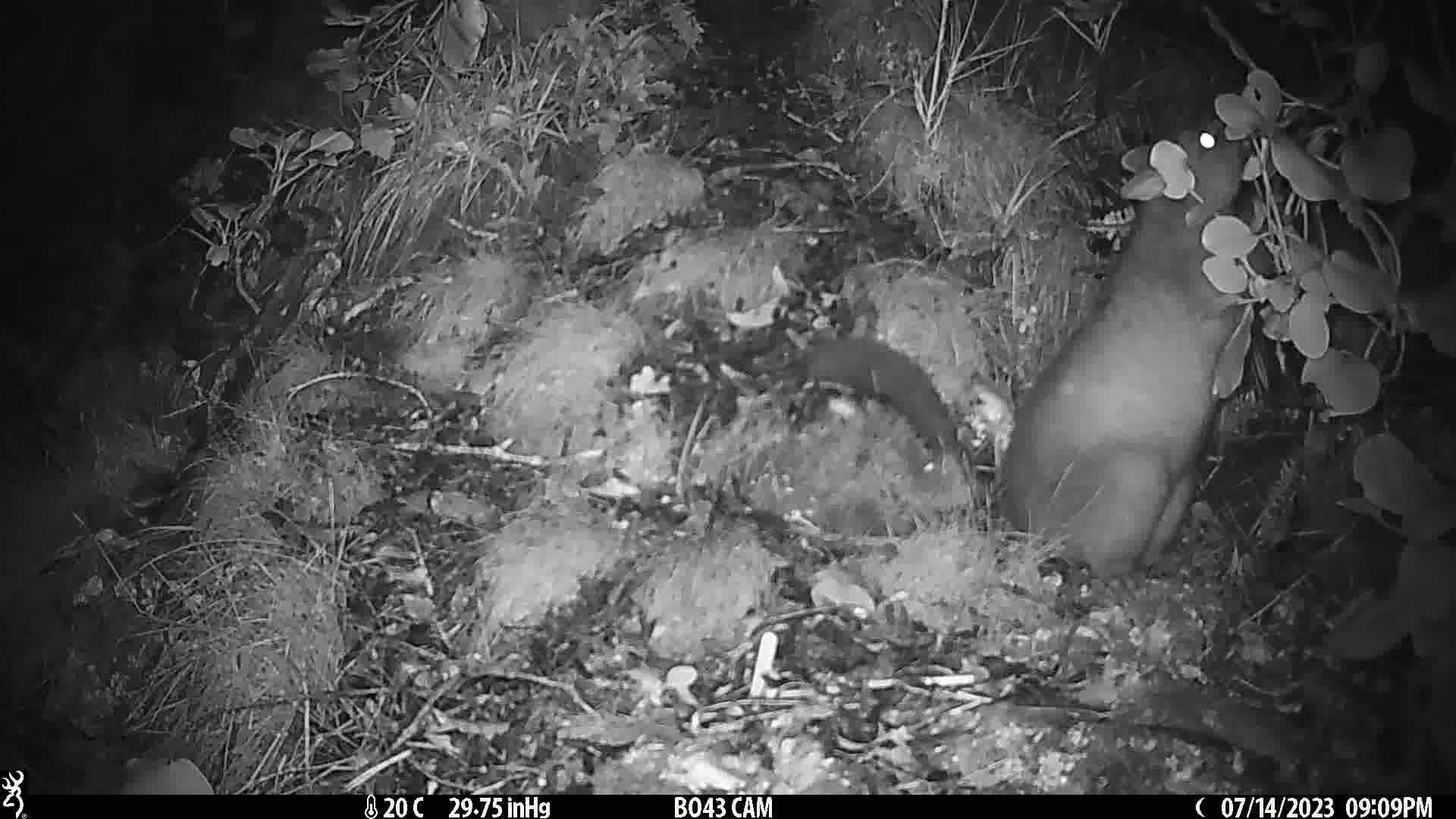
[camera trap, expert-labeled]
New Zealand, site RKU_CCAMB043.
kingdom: Animalia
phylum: Chordata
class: Mammalia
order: Diprotodontia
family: Phalangeridae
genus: Trichosurus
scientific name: Trichosurus vulpecula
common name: common brushtail possum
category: possum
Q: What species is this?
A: Possum (common brushtail possum) (Trichosurus vulpecula).